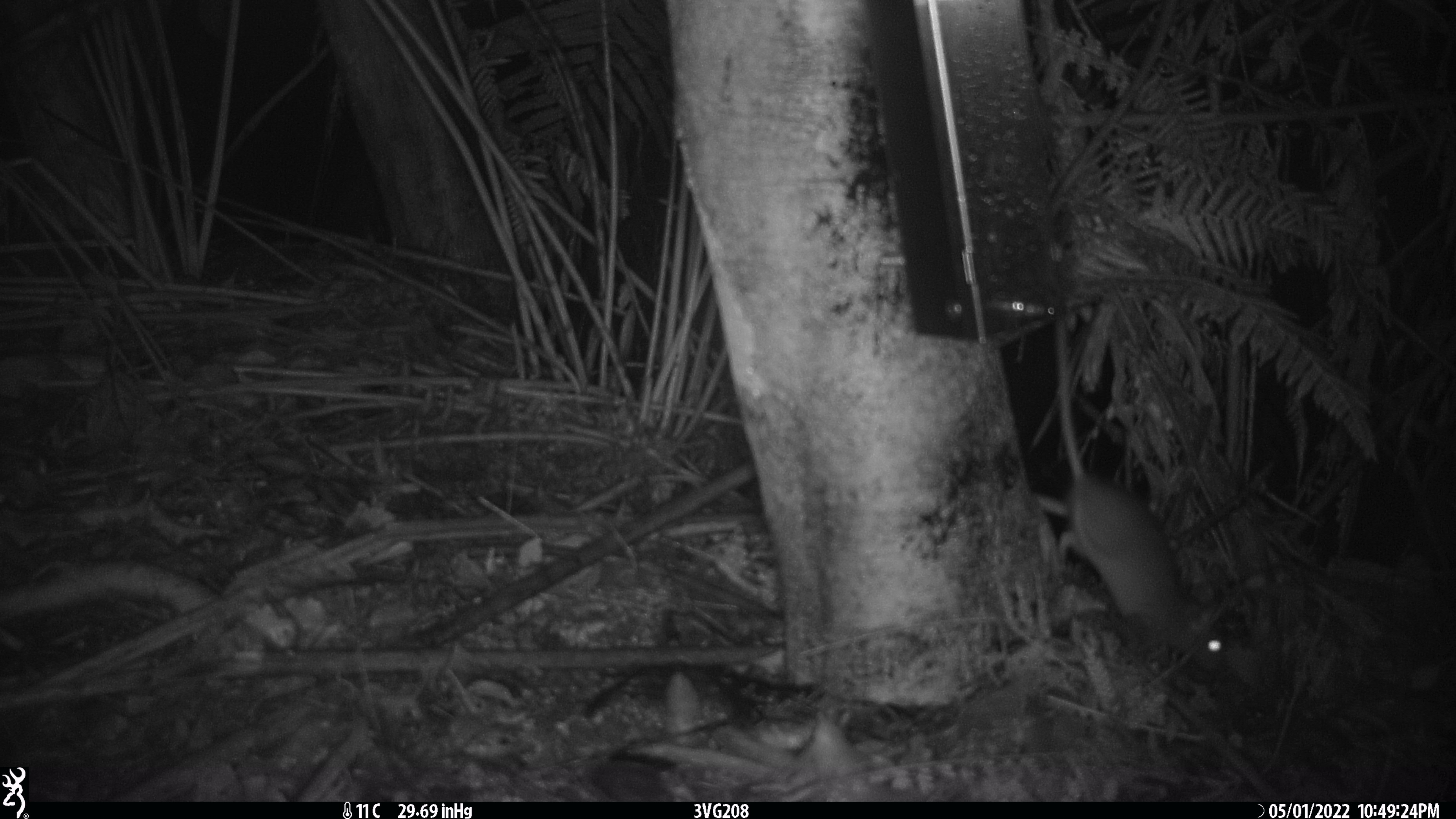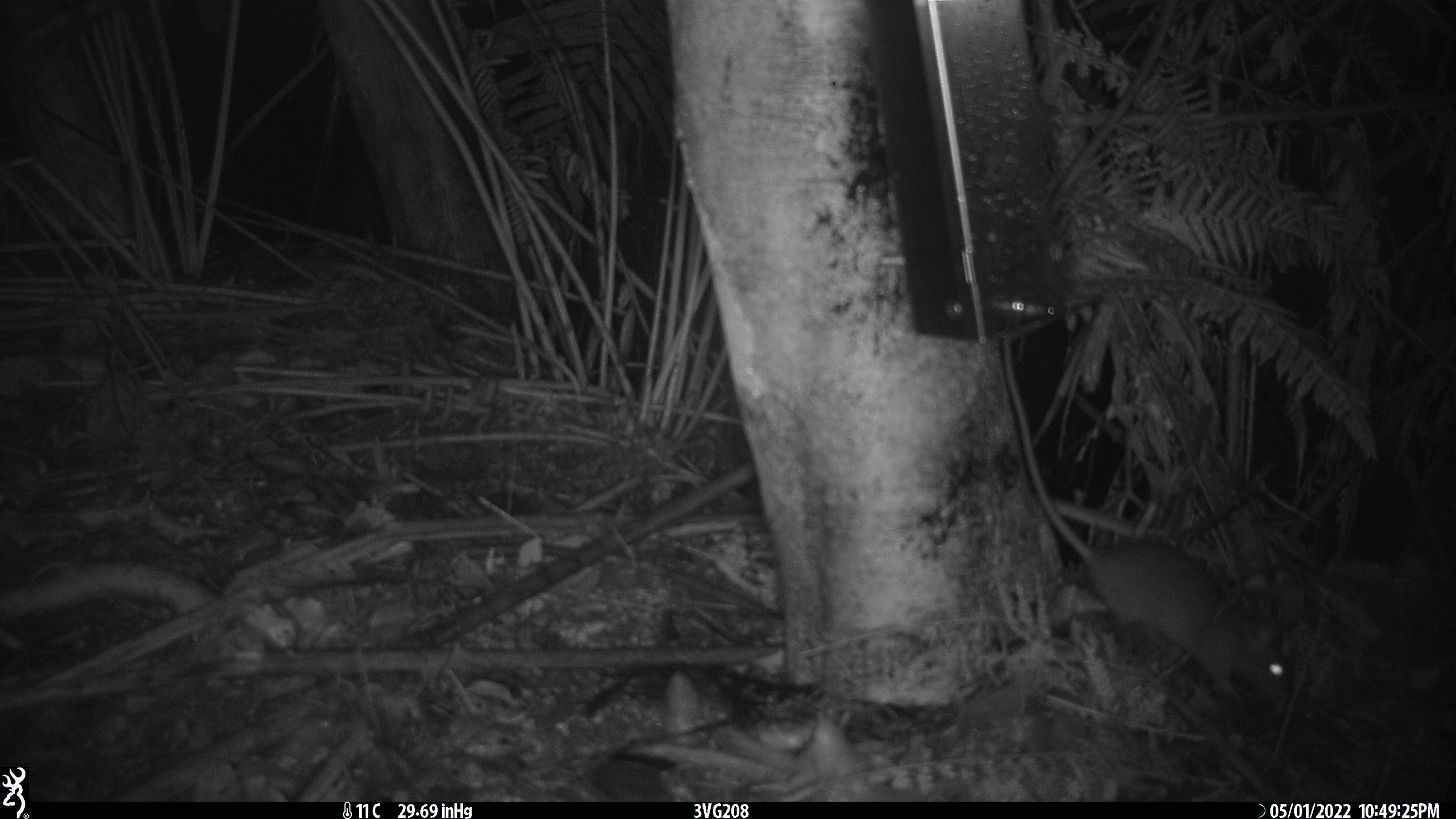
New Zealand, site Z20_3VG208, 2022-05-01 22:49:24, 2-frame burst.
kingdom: Animalia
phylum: Chordata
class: Mammalia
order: Rodentia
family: Muridae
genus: Rattus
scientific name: Rattus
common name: rat